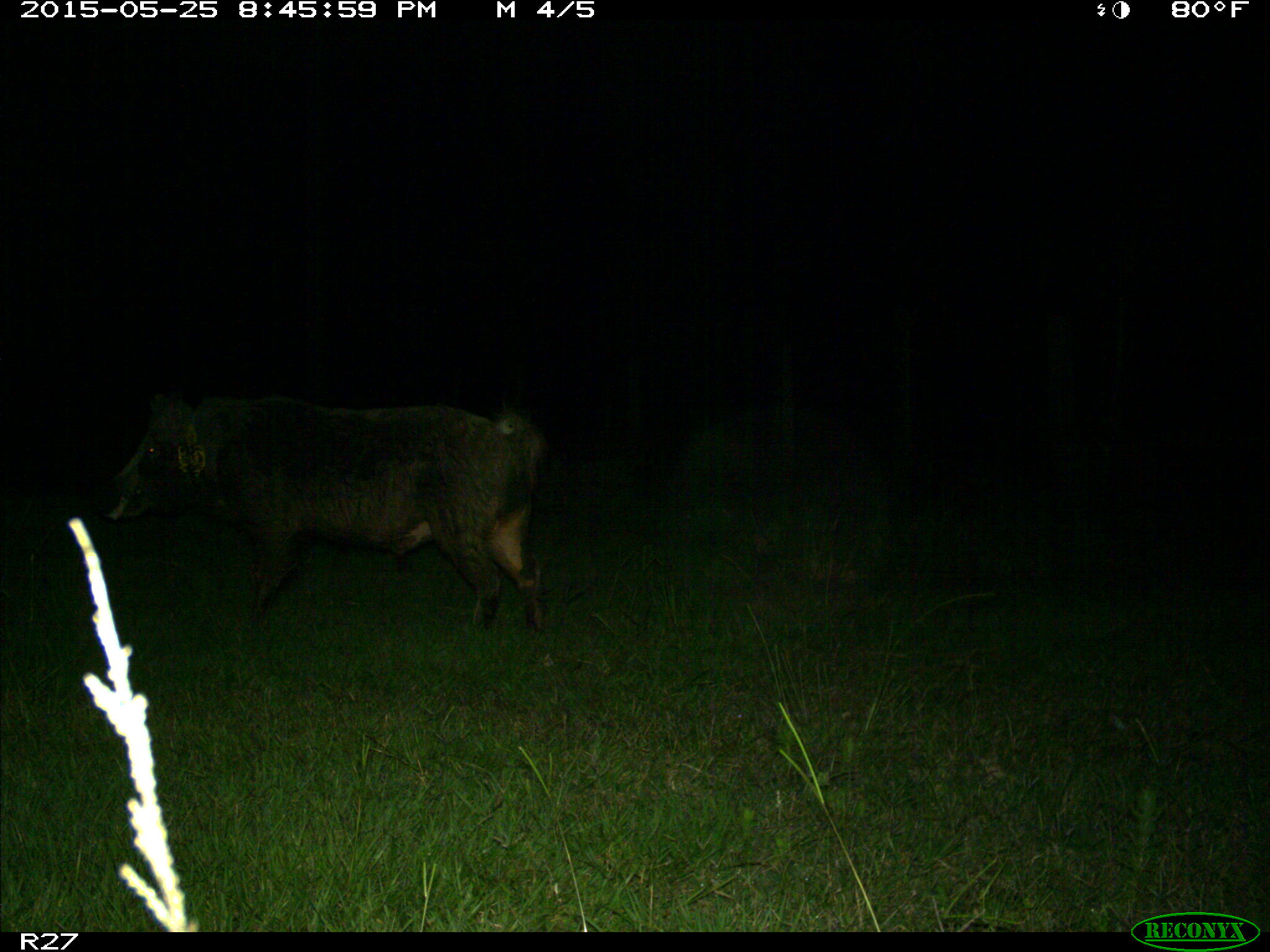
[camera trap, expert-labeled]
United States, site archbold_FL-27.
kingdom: Animalia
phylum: Chordata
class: Mammalia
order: Artiodactyla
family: Suidae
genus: Sus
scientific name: Sus scrofa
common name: wild boar